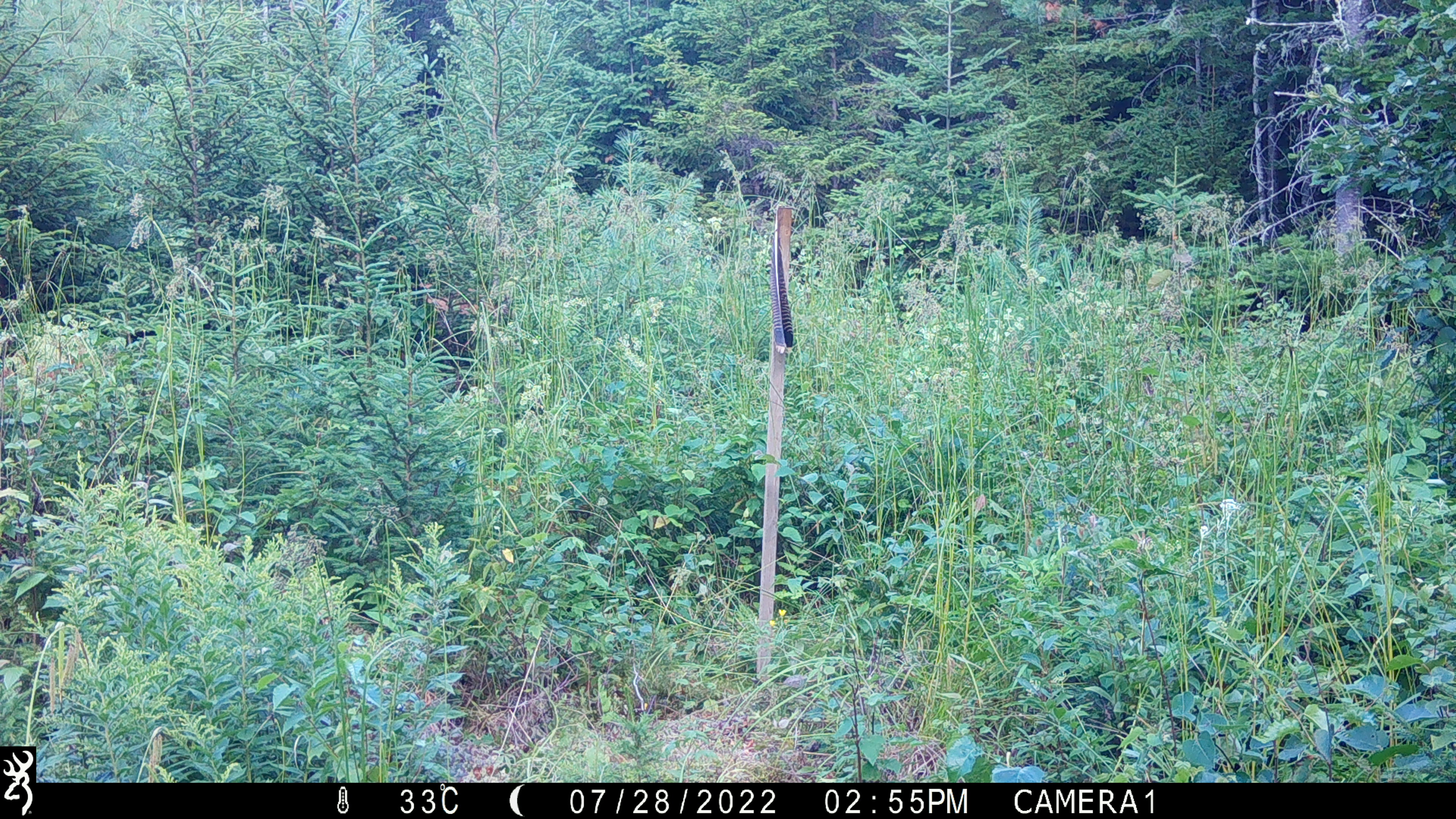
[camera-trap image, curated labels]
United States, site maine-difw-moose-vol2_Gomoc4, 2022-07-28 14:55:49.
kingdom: Animalia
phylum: Chordata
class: Mammalia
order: Artiodactyla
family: Cervidae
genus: Odocoileus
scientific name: Odocoileus virginianus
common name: white-tailed deer